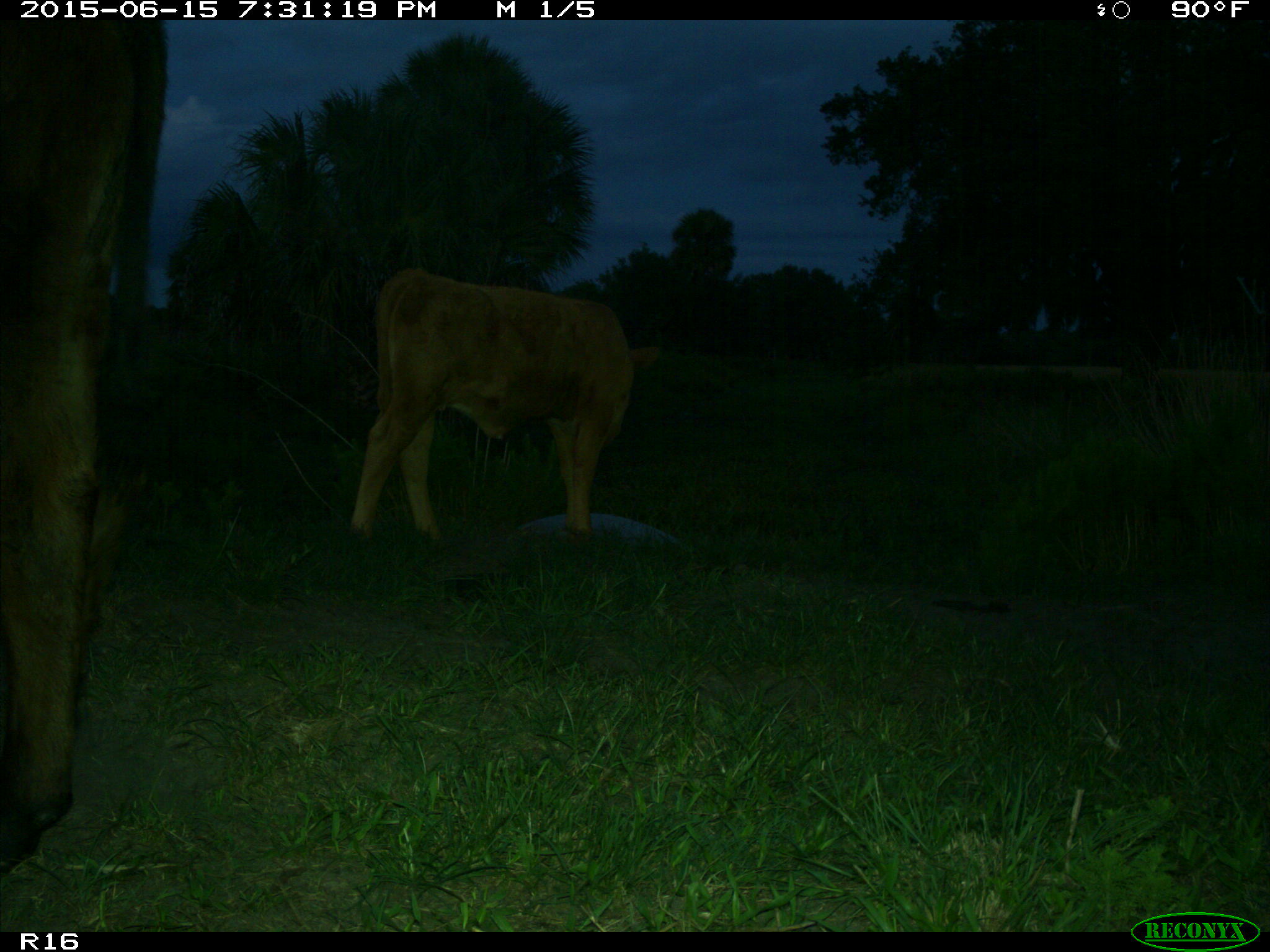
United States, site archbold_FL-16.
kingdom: Animalia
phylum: Chordata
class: Mammalia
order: Artiodactyla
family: Bovidae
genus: Bos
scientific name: Bos taurus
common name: domestic cow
Bos taurus (domestic cow).